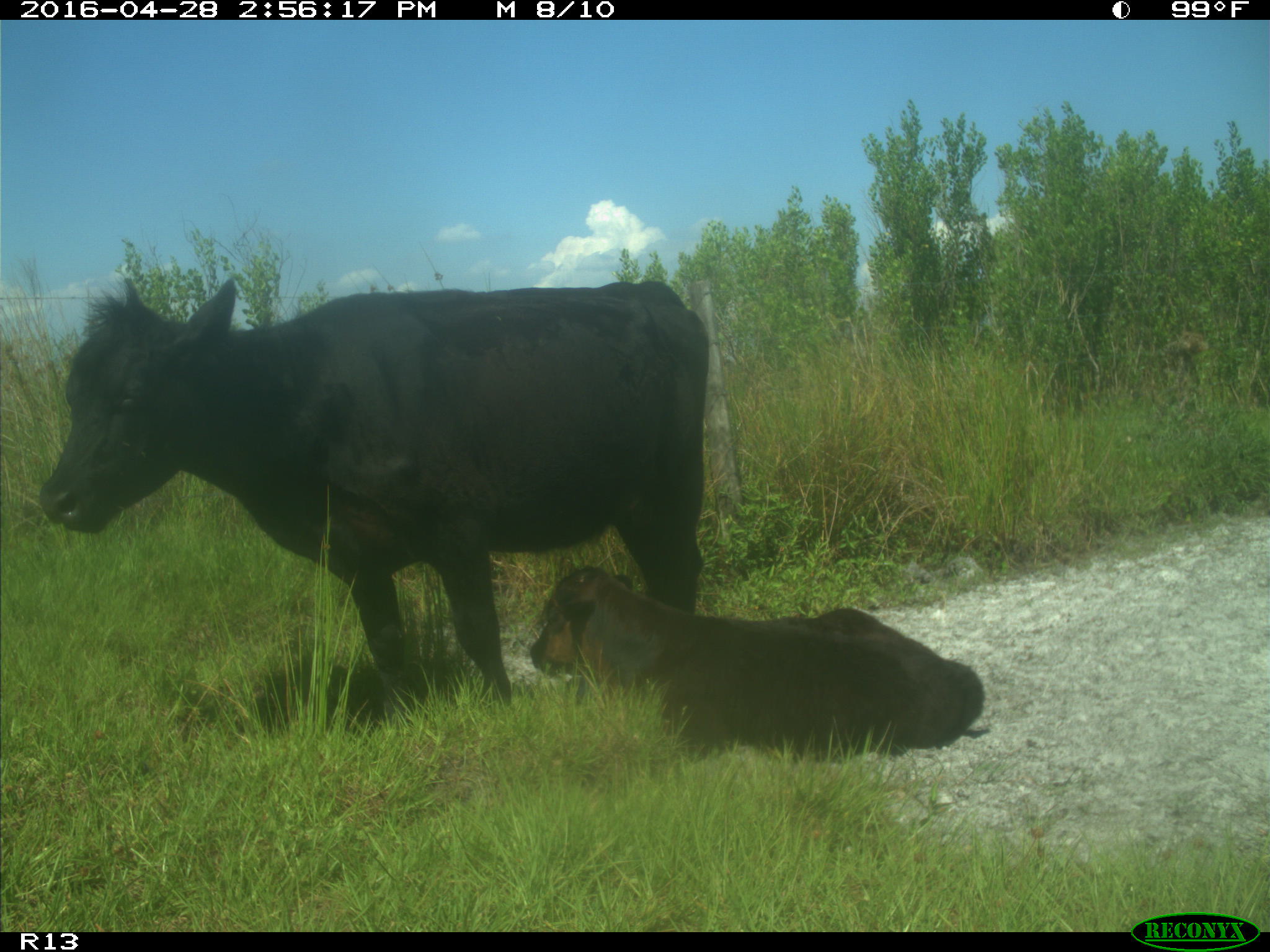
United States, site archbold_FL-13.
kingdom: Animalia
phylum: Chordata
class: Mammalia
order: Artiodactyla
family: Bovidae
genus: Bos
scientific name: Bos taurus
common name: domestic cow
Bos taurus (domestic cow).